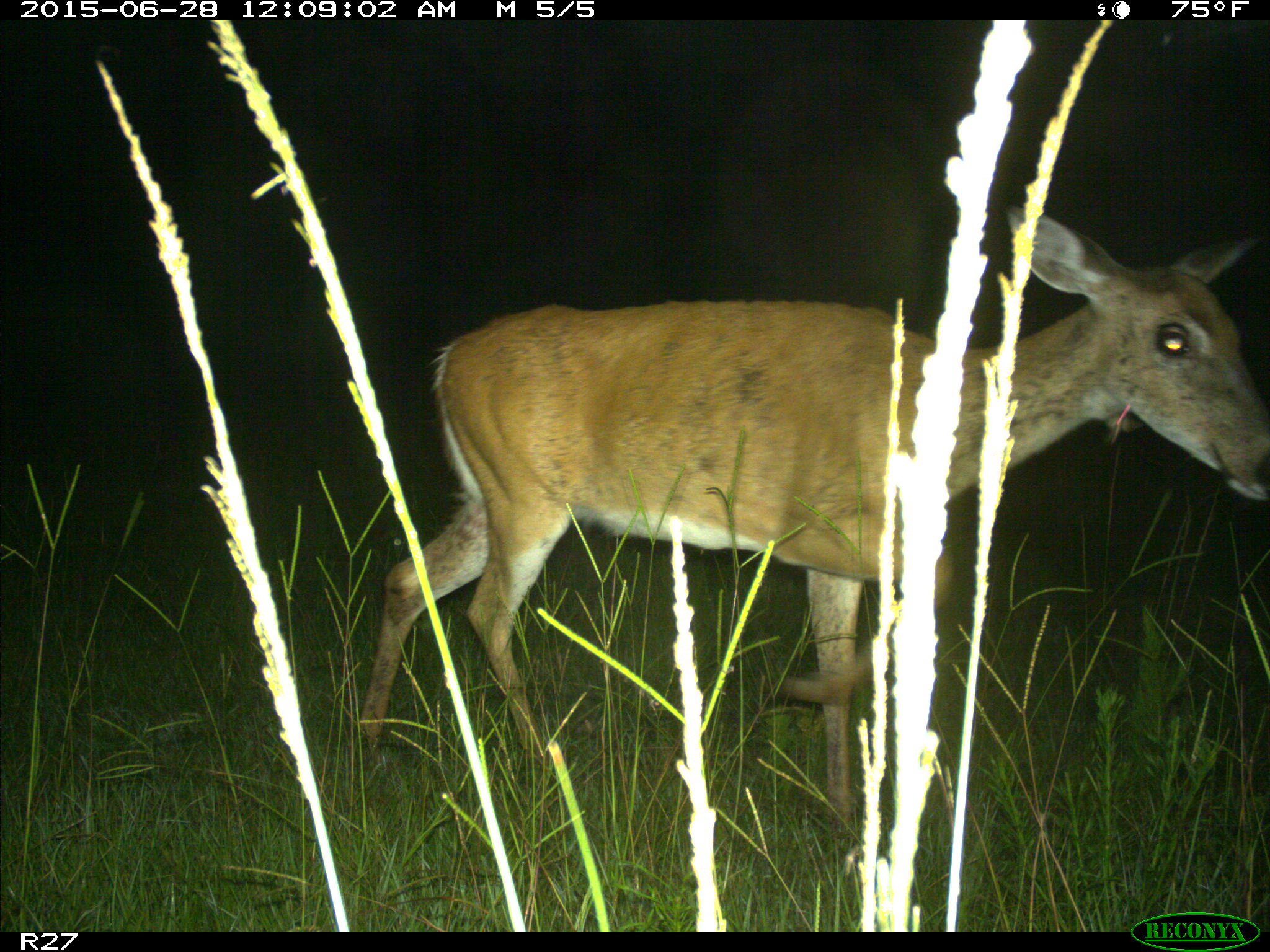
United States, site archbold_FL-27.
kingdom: Animalia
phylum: Chordata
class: Mammalia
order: Artiodactyla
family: Cervidae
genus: Odocoileus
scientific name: Odocoileus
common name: deer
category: unidentified deer